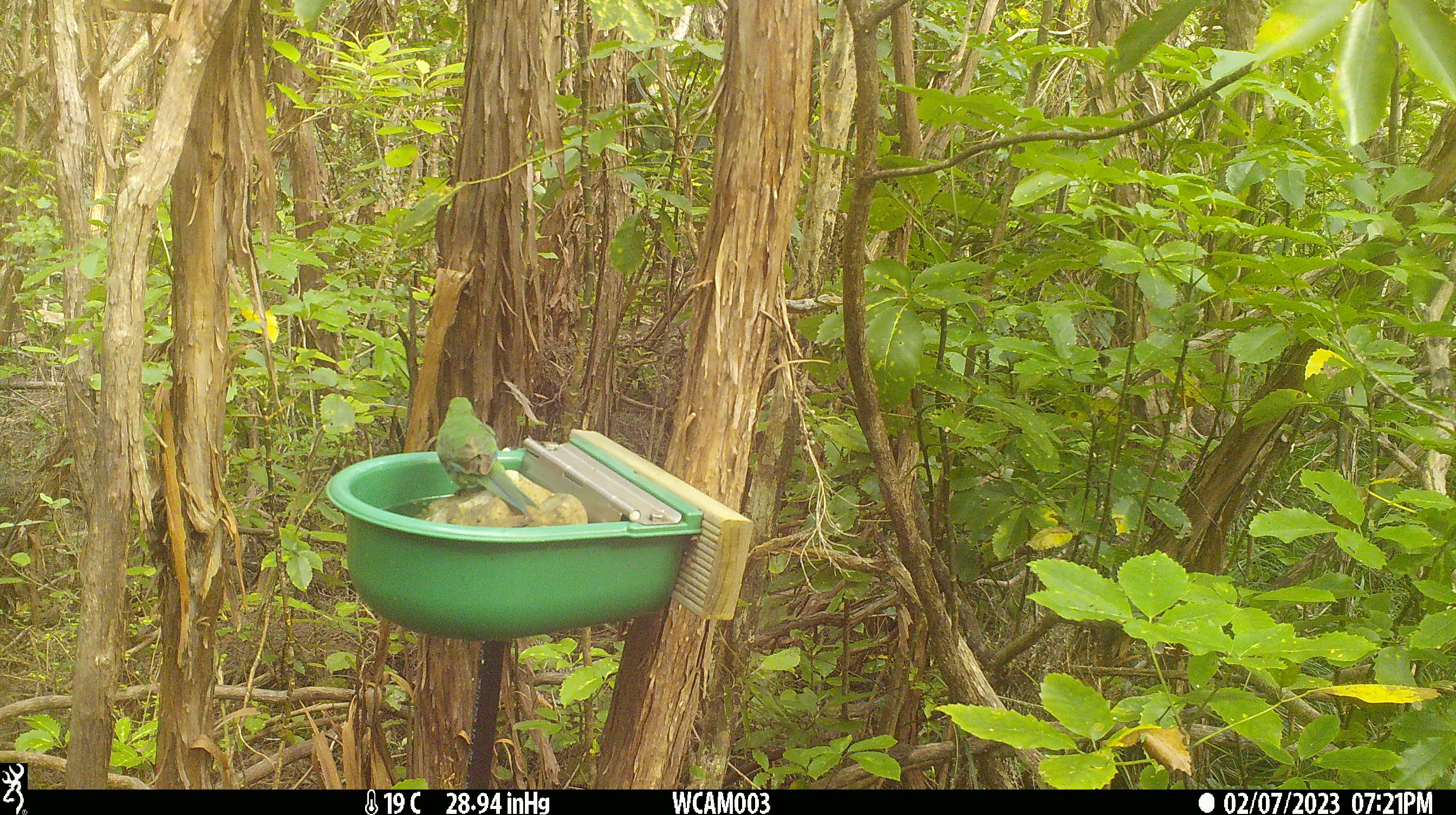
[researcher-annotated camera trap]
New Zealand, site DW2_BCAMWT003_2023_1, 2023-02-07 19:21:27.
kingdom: Animalia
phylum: Chordata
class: Aves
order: Psittaciformes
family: Psittaculidae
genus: Cyanoramphus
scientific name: Cyanoramphus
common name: parakeet